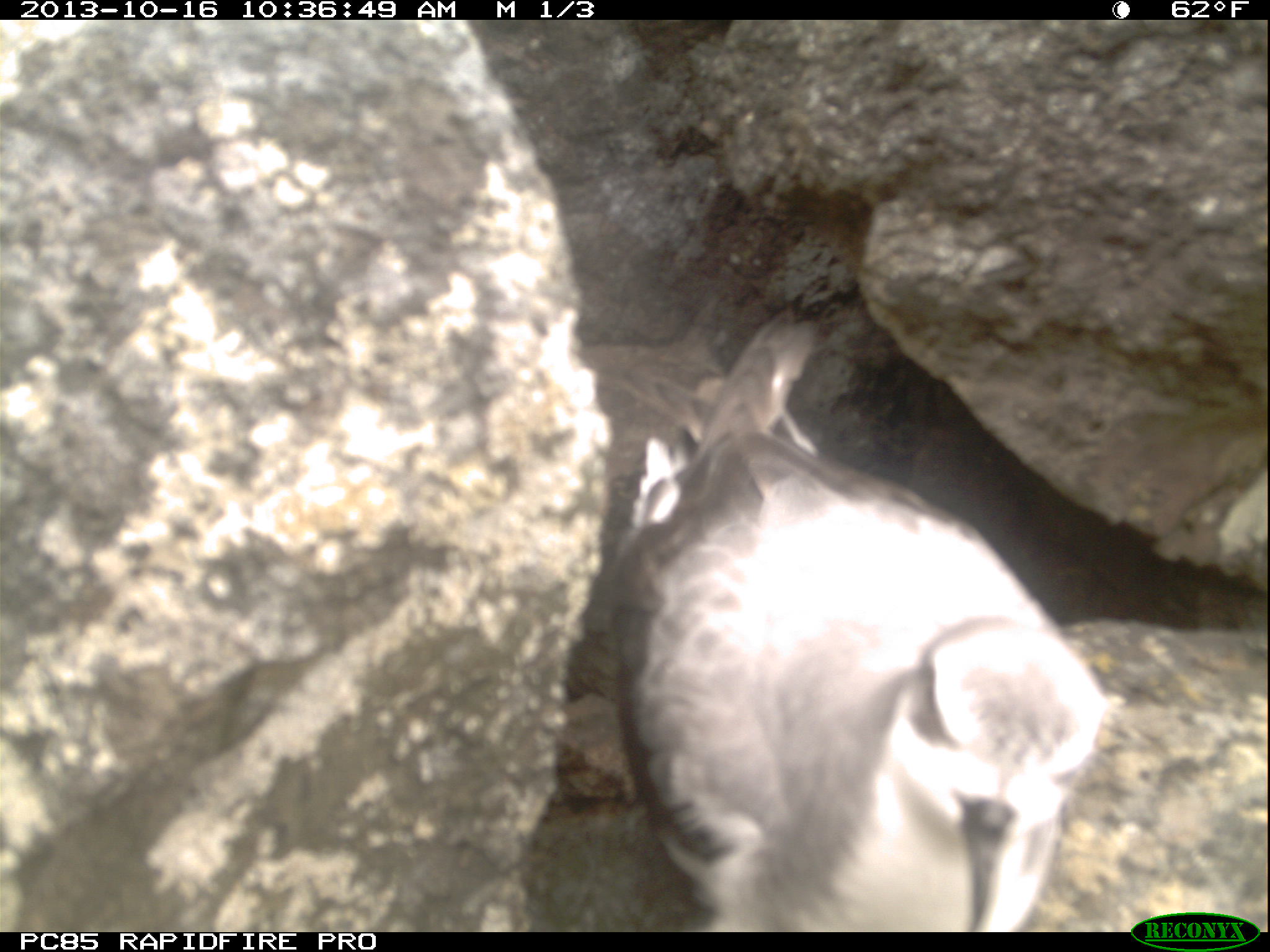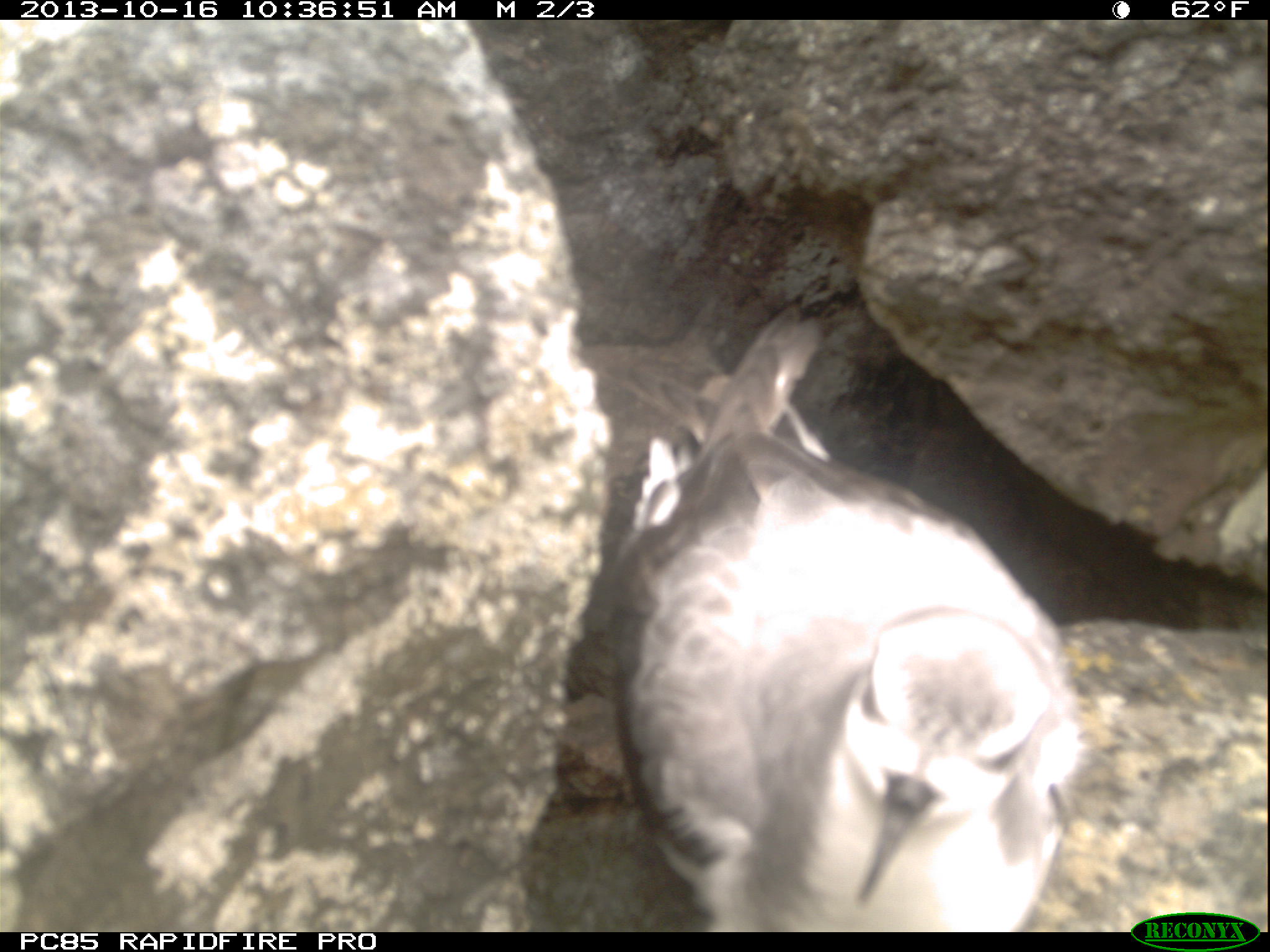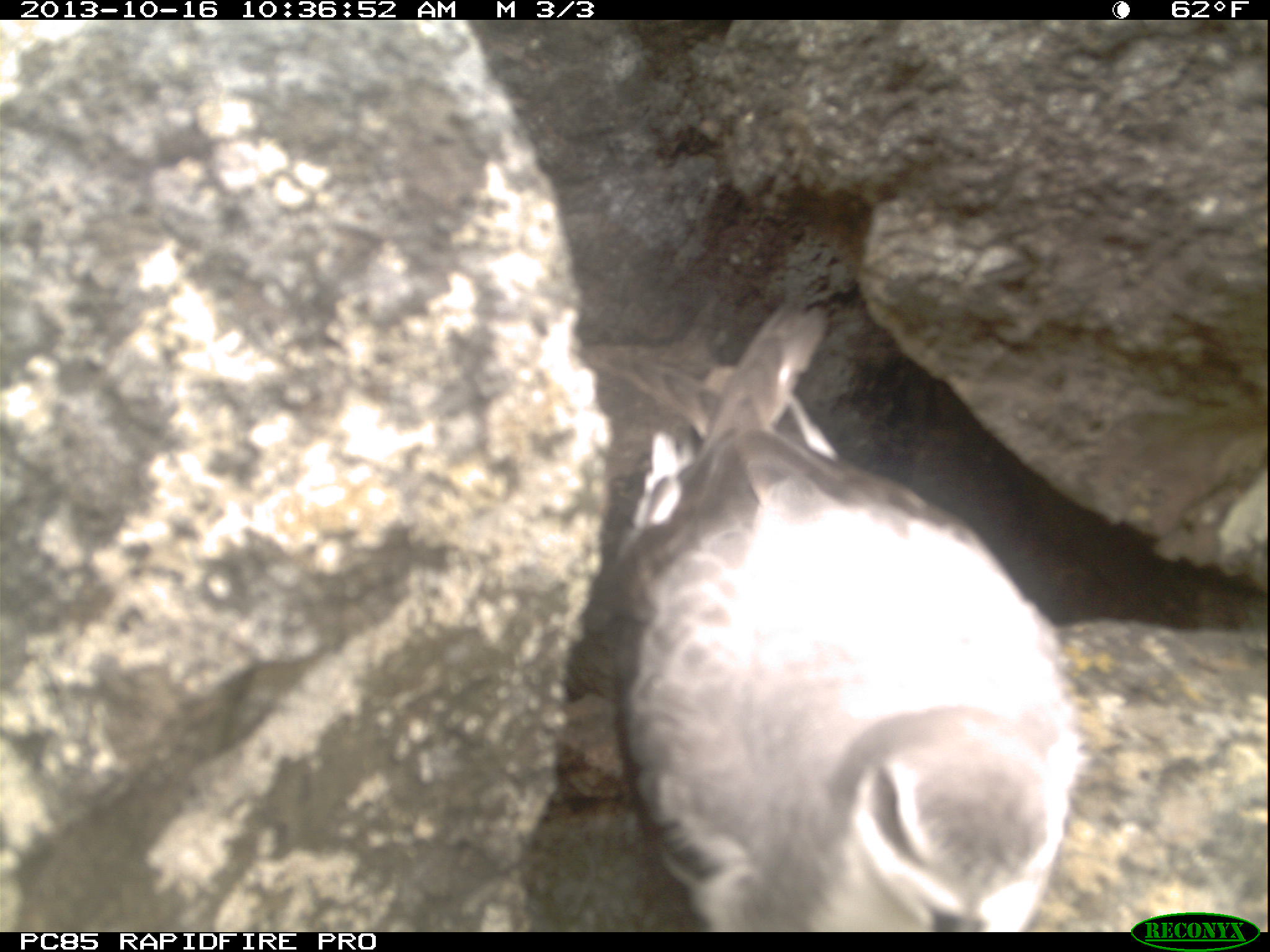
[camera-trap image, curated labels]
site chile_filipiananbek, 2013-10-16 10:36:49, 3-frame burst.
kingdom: Animalia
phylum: Chordata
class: Aves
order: Procellariiformes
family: Procellariidae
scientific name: Procellariidae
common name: petrel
Petrel (Procellariidae).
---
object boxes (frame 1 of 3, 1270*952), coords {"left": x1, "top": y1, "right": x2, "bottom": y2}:
petrel: {"left": 587, "top": 330, "right": 1119, "bottom": 930}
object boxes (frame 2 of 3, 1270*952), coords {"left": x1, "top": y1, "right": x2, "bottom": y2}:
petrel: {"left": 581, "top": 321, "right": 1086, "bottom": 928}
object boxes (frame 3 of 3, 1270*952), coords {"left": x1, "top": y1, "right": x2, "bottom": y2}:
petrel: {"left": 595, "top": 316, "right": 1084, "bottom": 929}